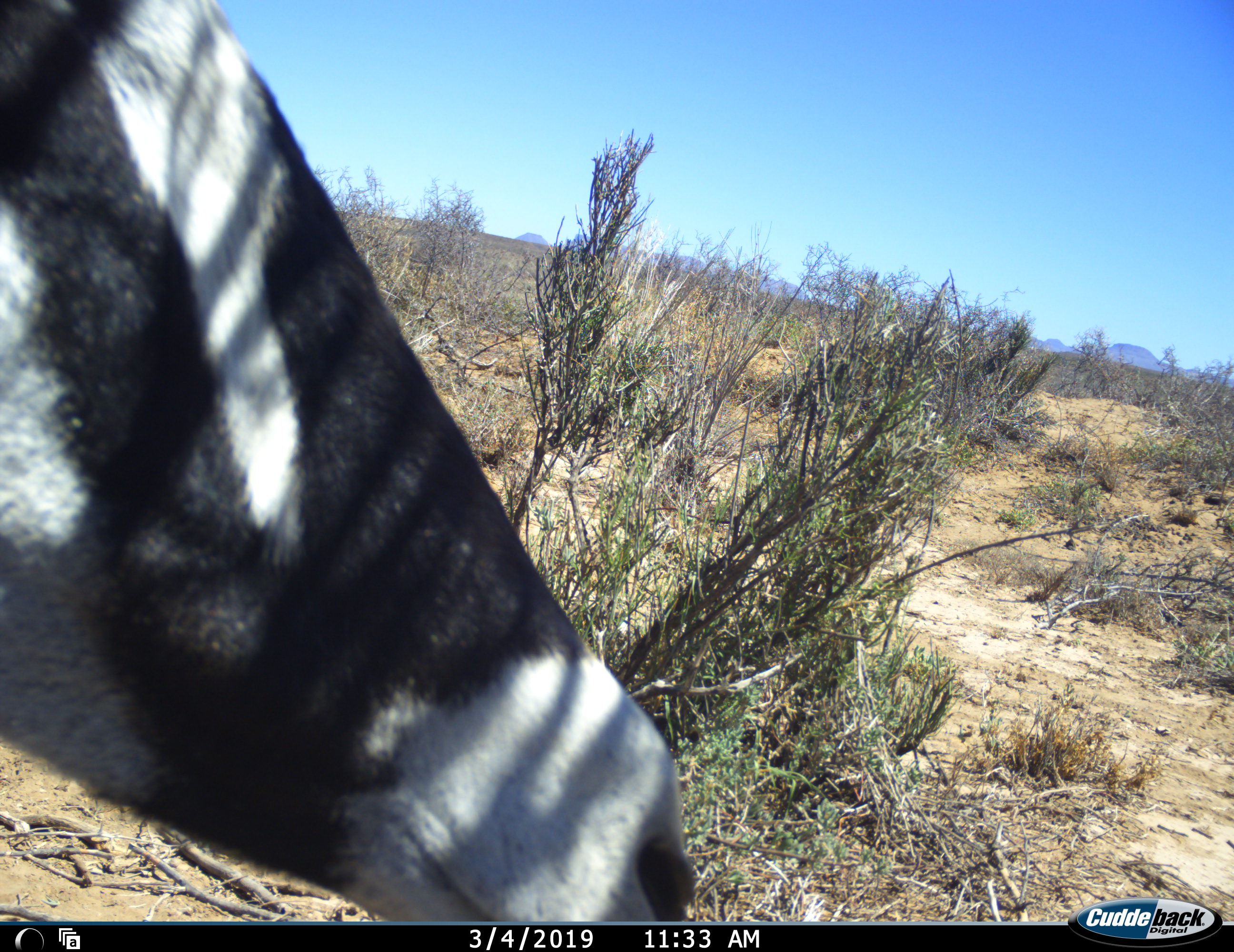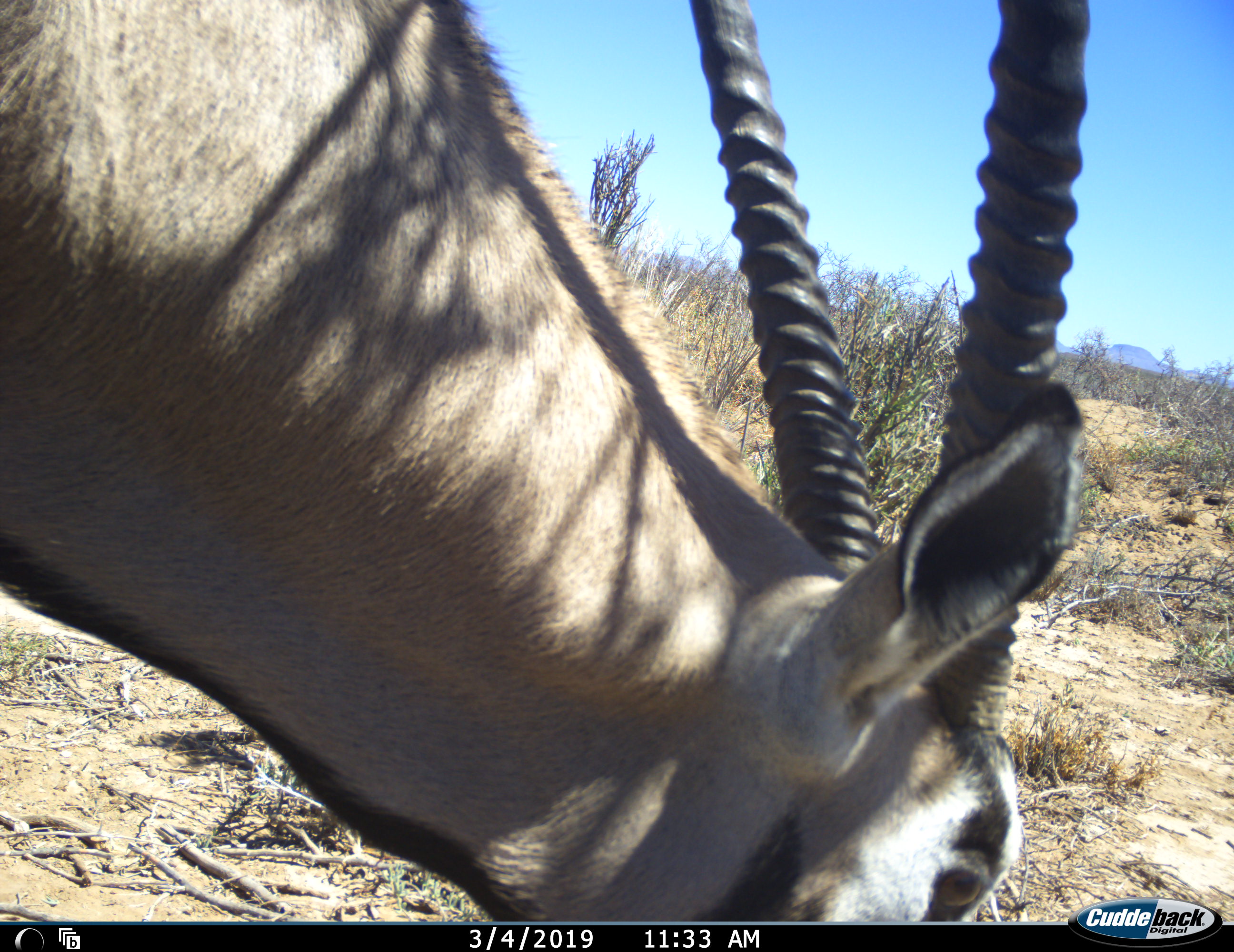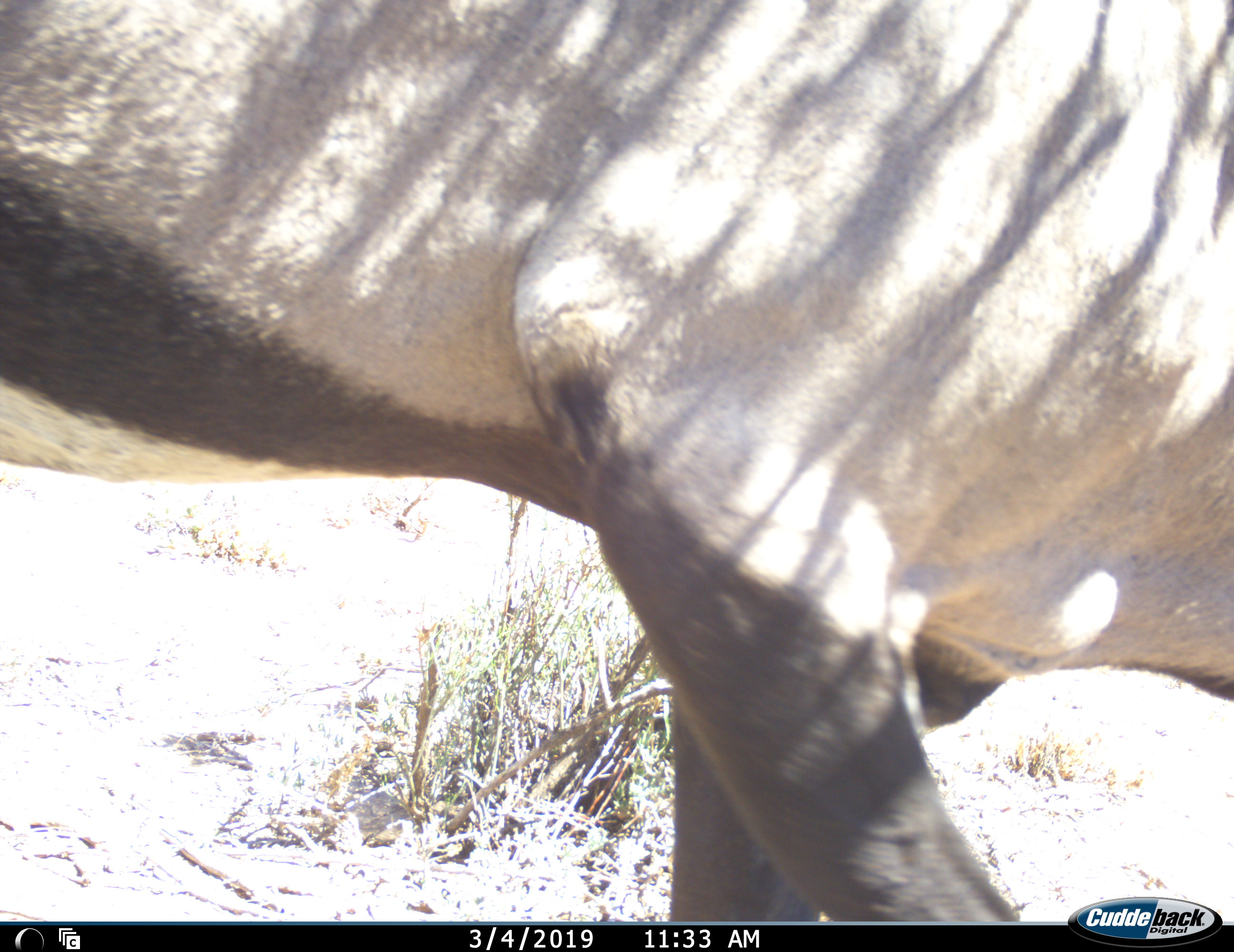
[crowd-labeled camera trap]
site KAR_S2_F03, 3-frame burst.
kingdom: Animalia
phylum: Chordata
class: Mammalia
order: Artiodactyla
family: Bovidae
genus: Oryx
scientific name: Oryx gazella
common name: gemsbok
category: oryx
Oryx (gemsbok) (Oryx gazella), count 1. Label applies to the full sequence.